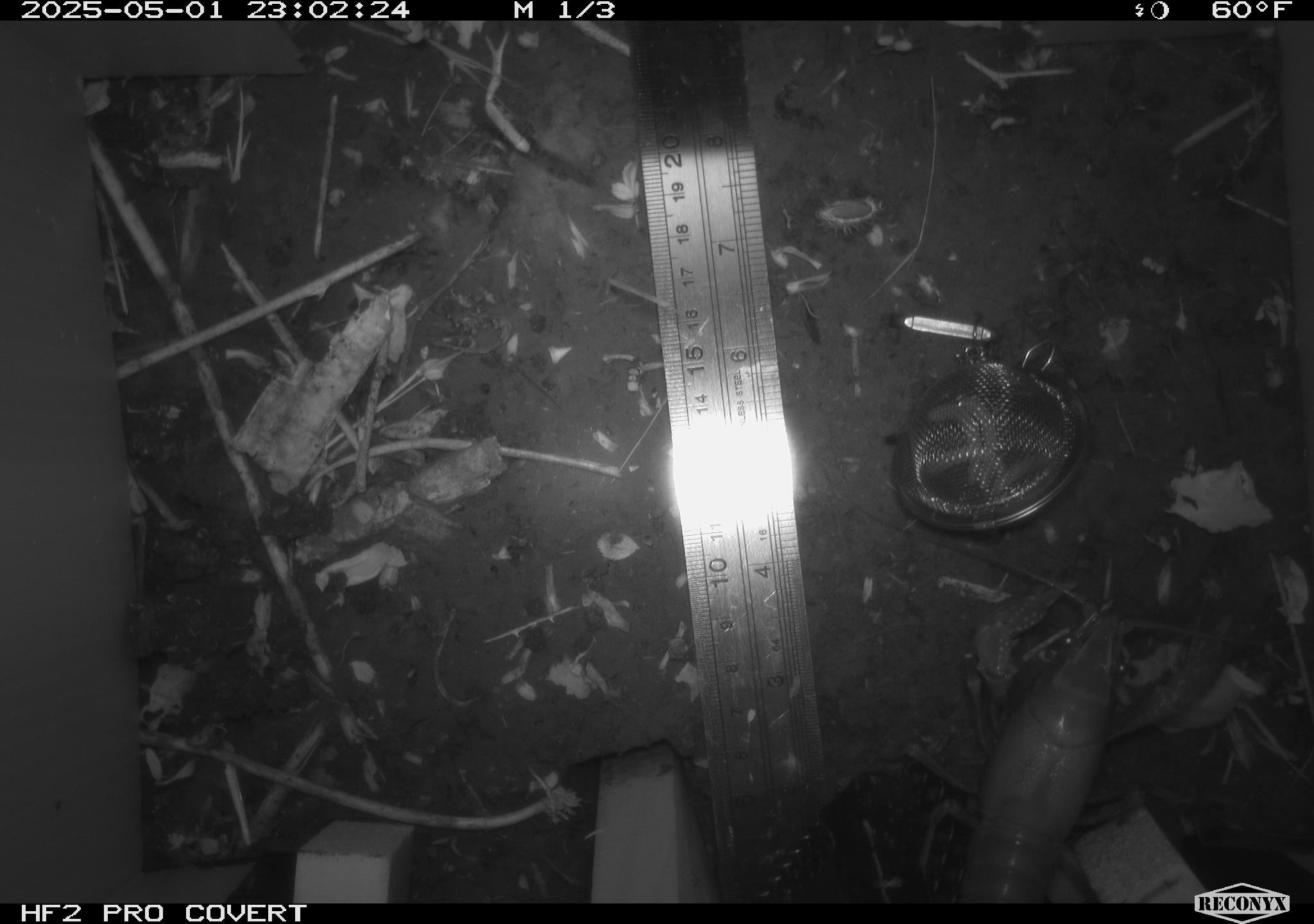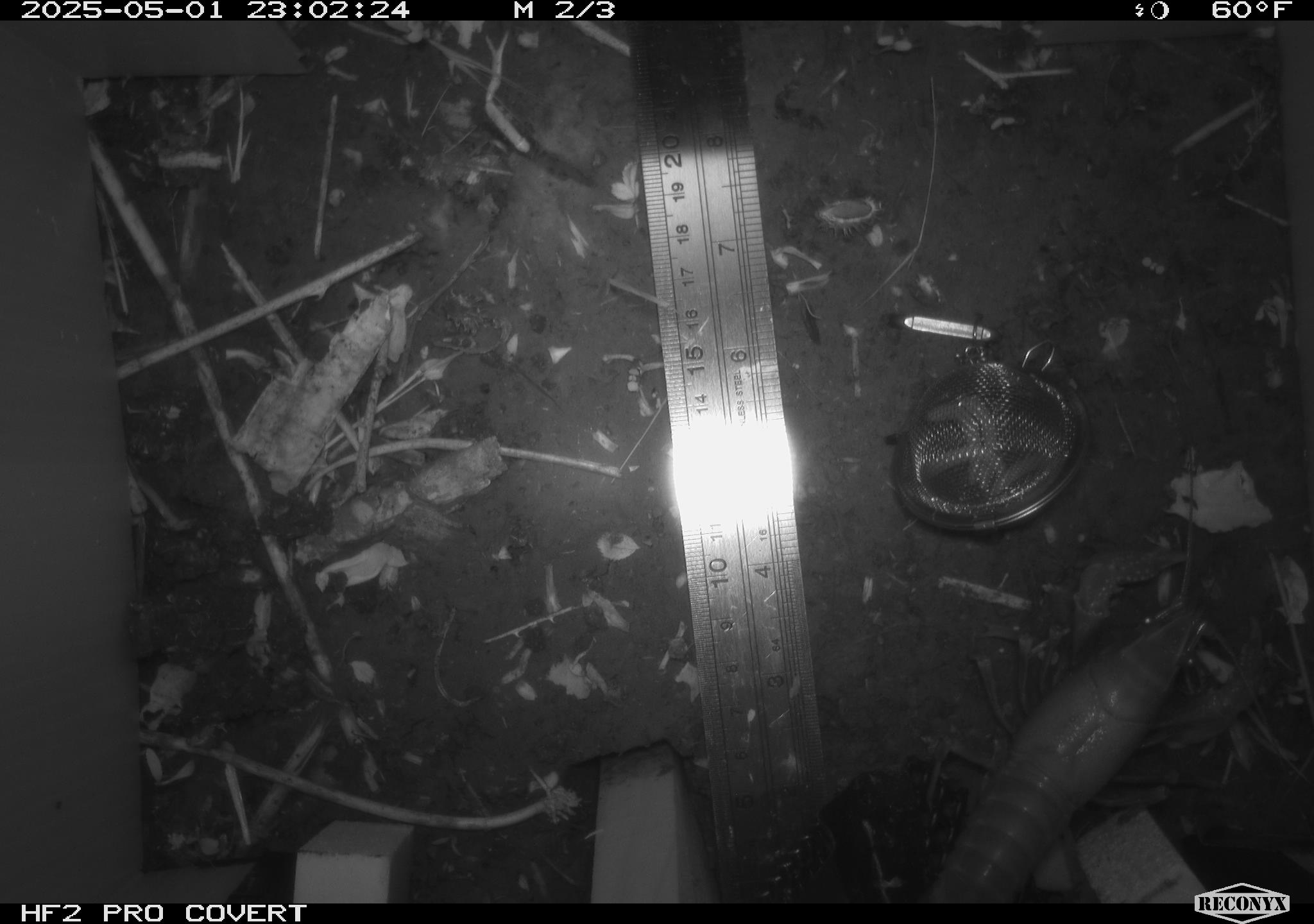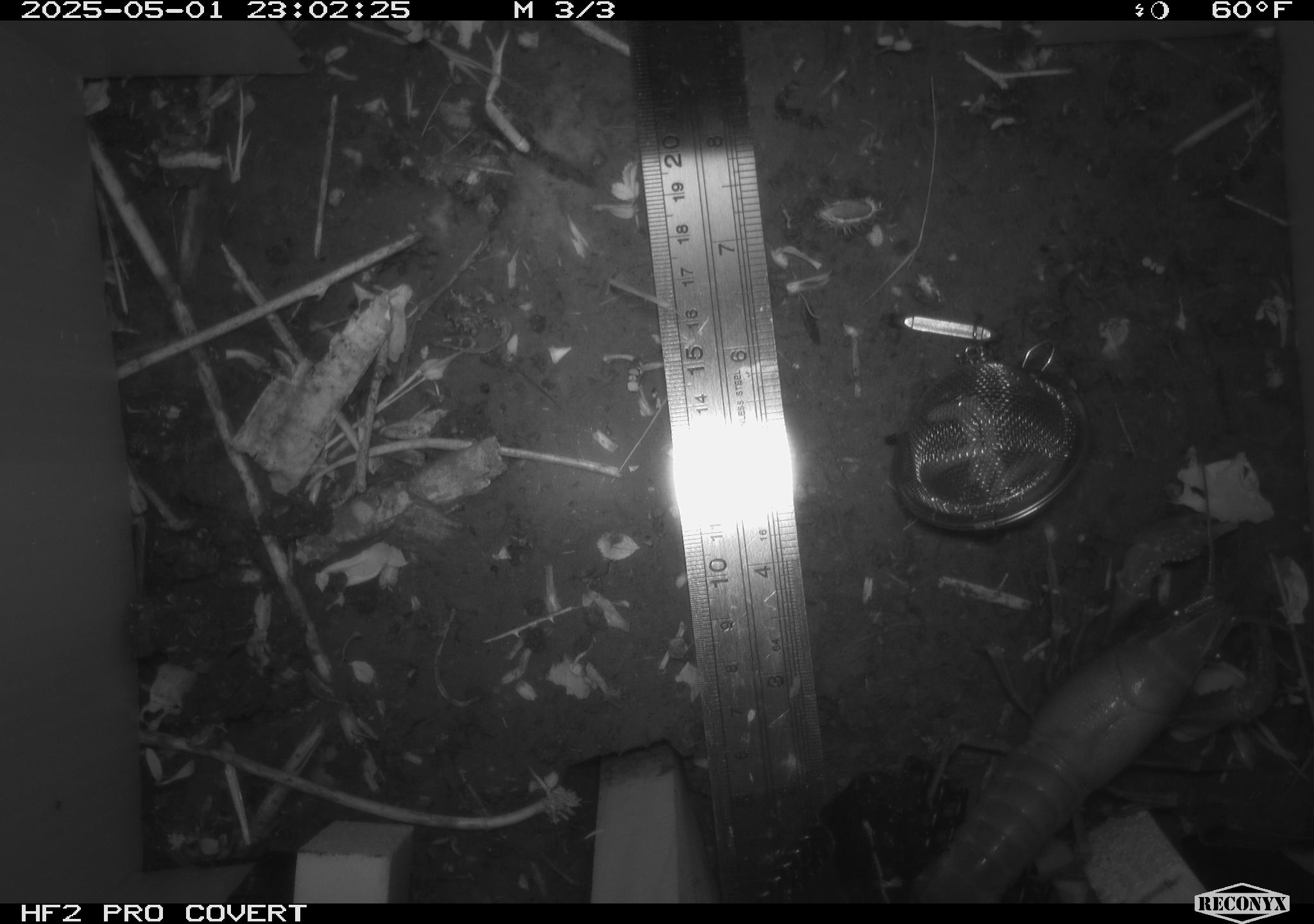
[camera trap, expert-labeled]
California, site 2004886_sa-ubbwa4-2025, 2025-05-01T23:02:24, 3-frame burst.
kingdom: Animalia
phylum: Arthropoda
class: Malacostraca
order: Decapoda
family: Palinuridae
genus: Jasus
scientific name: Jasus edwardsii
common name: crayfish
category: crayfish species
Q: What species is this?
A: Crayfish species (crayfish) (Jasus edwardsii).